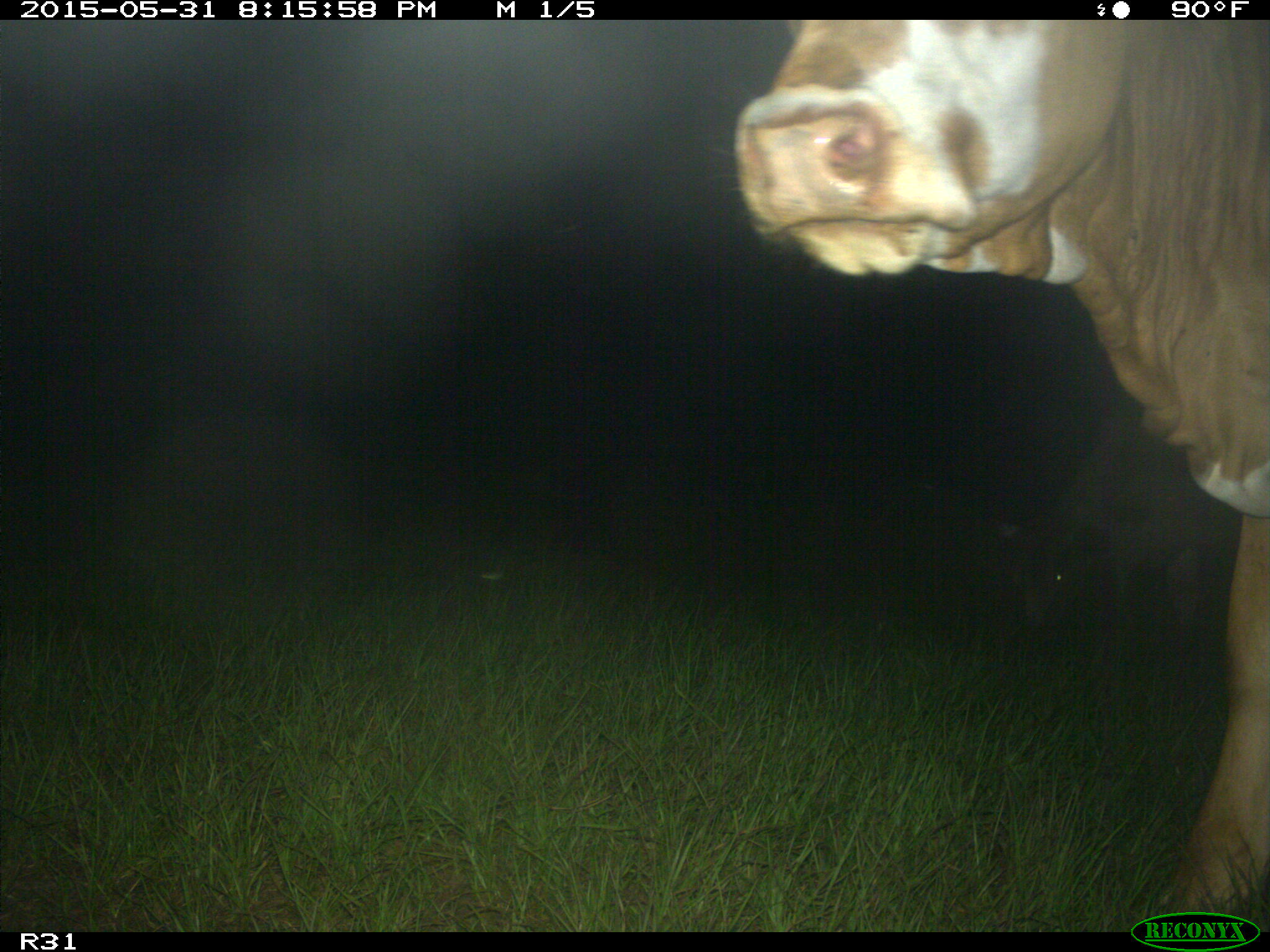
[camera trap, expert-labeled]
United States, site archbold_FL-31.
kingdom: Animalia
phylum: Chordata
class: Mammalia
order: Artiodactyla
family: Bovidae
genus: Bos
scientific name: Bos taurus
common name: domestic cow